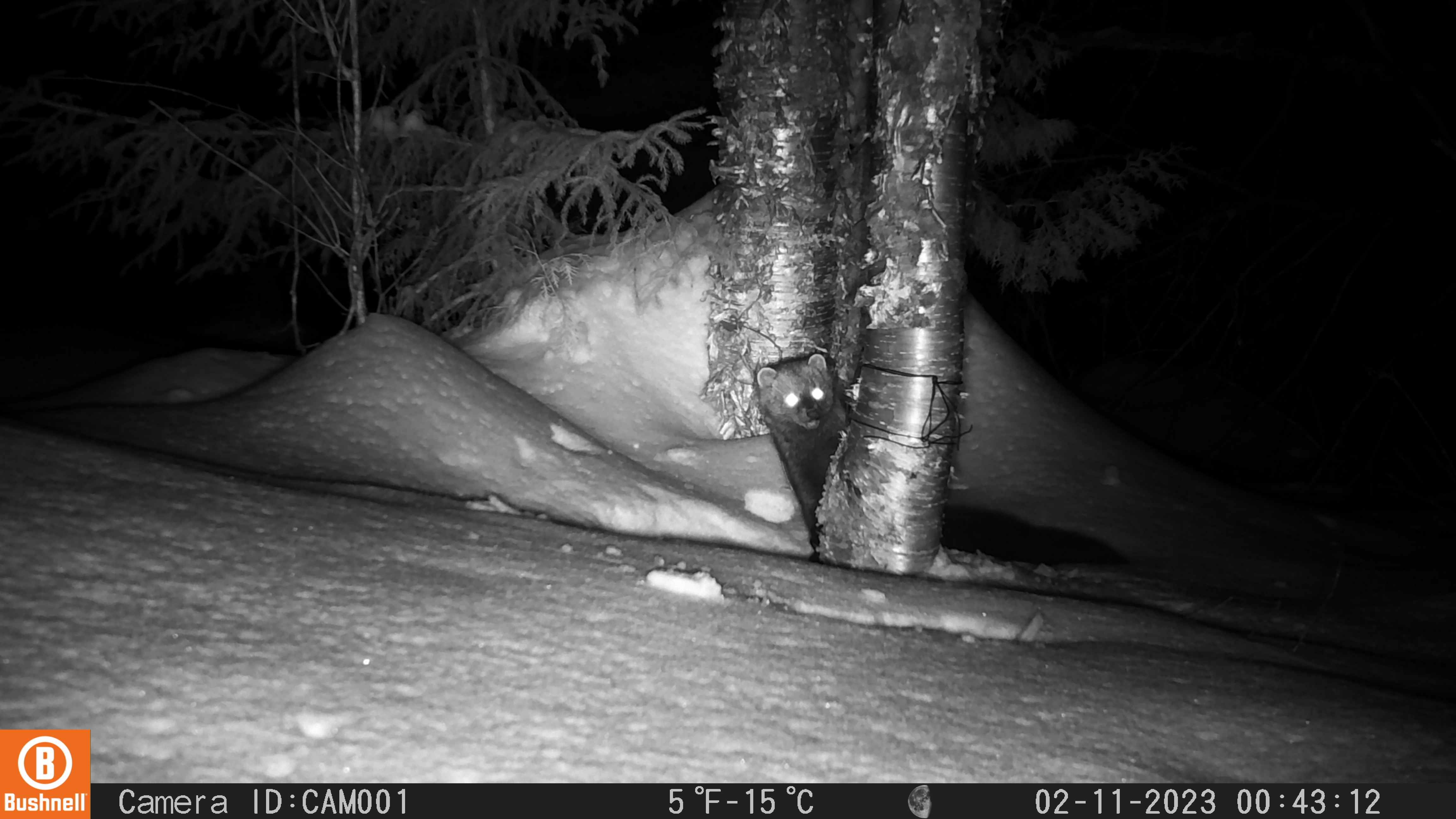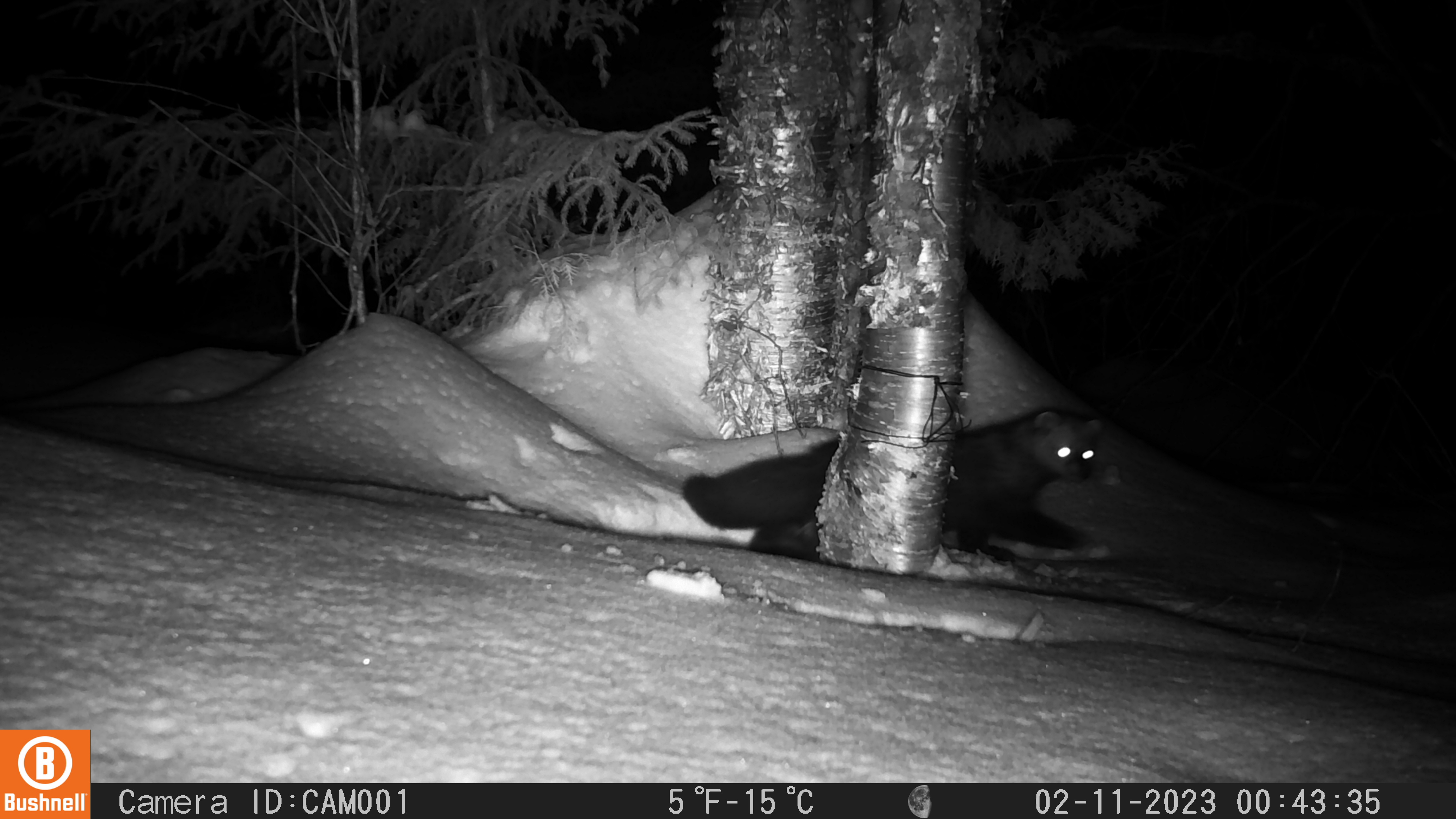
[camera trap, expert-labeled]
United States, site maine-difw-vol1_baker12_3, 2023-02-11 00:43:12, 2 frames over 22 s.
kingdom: Animalia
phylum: Chordata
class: Mammalia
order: Carnivora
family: Mustelidae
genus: Pekania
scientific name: Pekania pennanti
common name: fisher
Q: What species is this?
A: Fisher (Pekania pennanti).